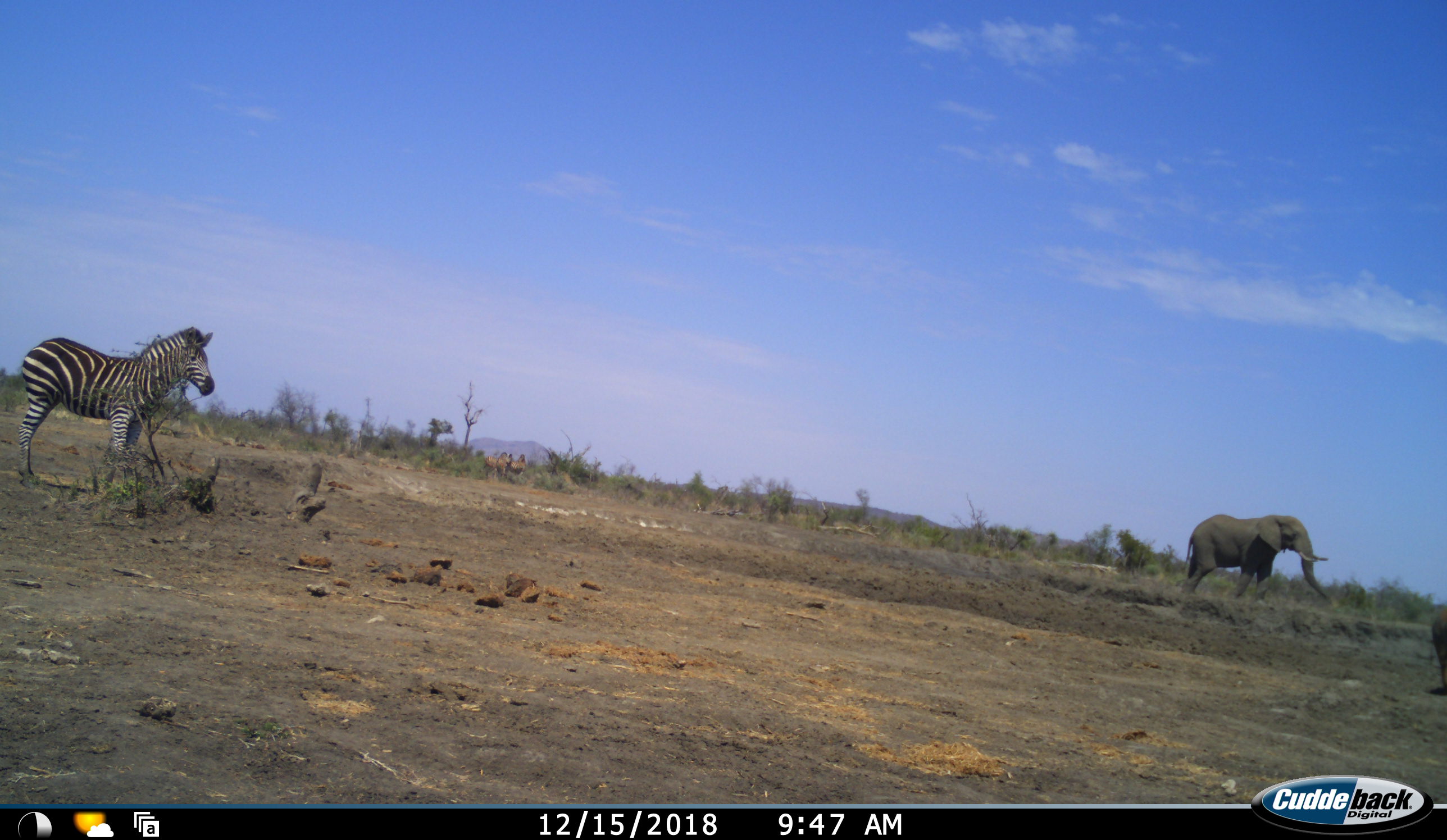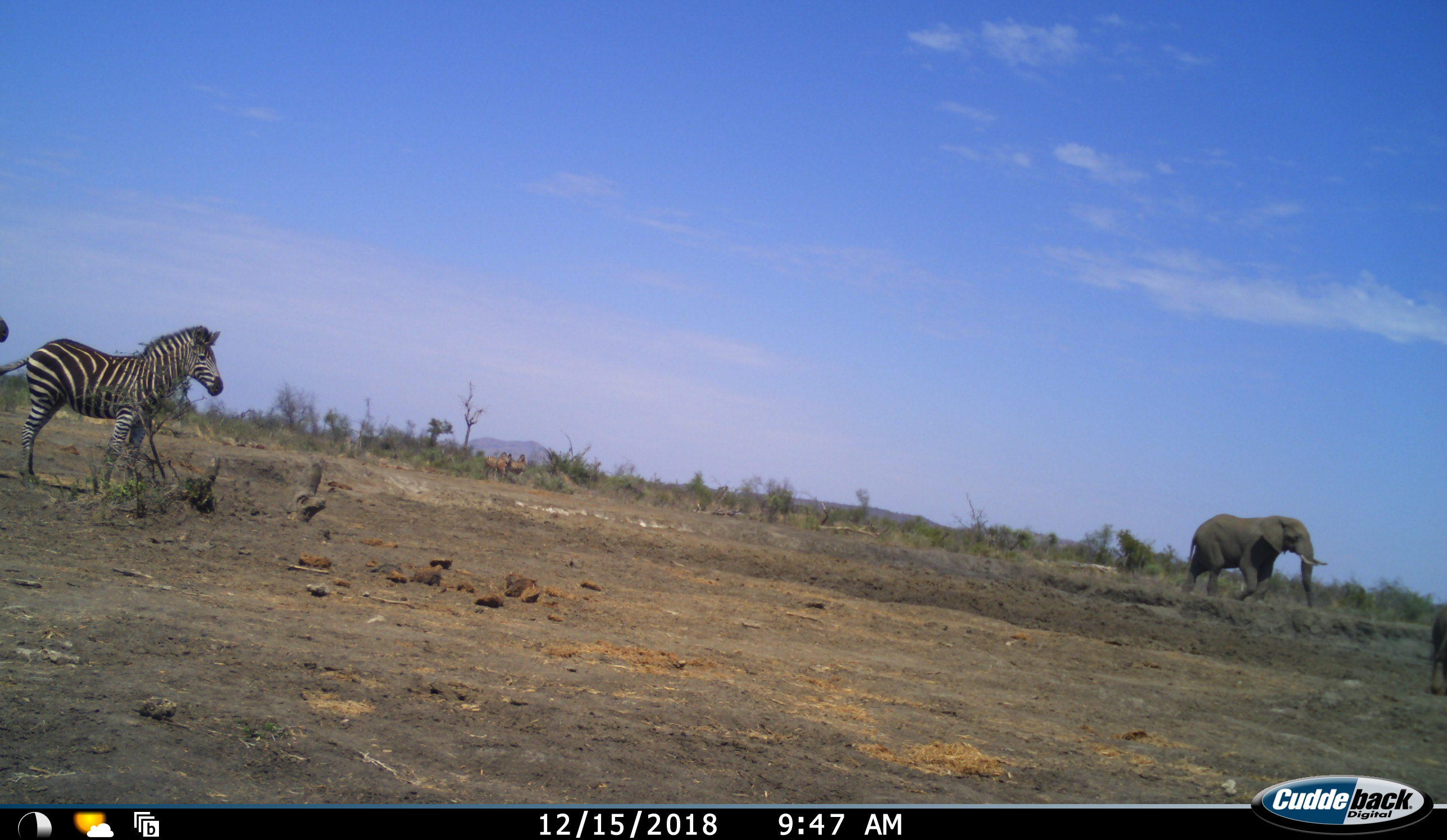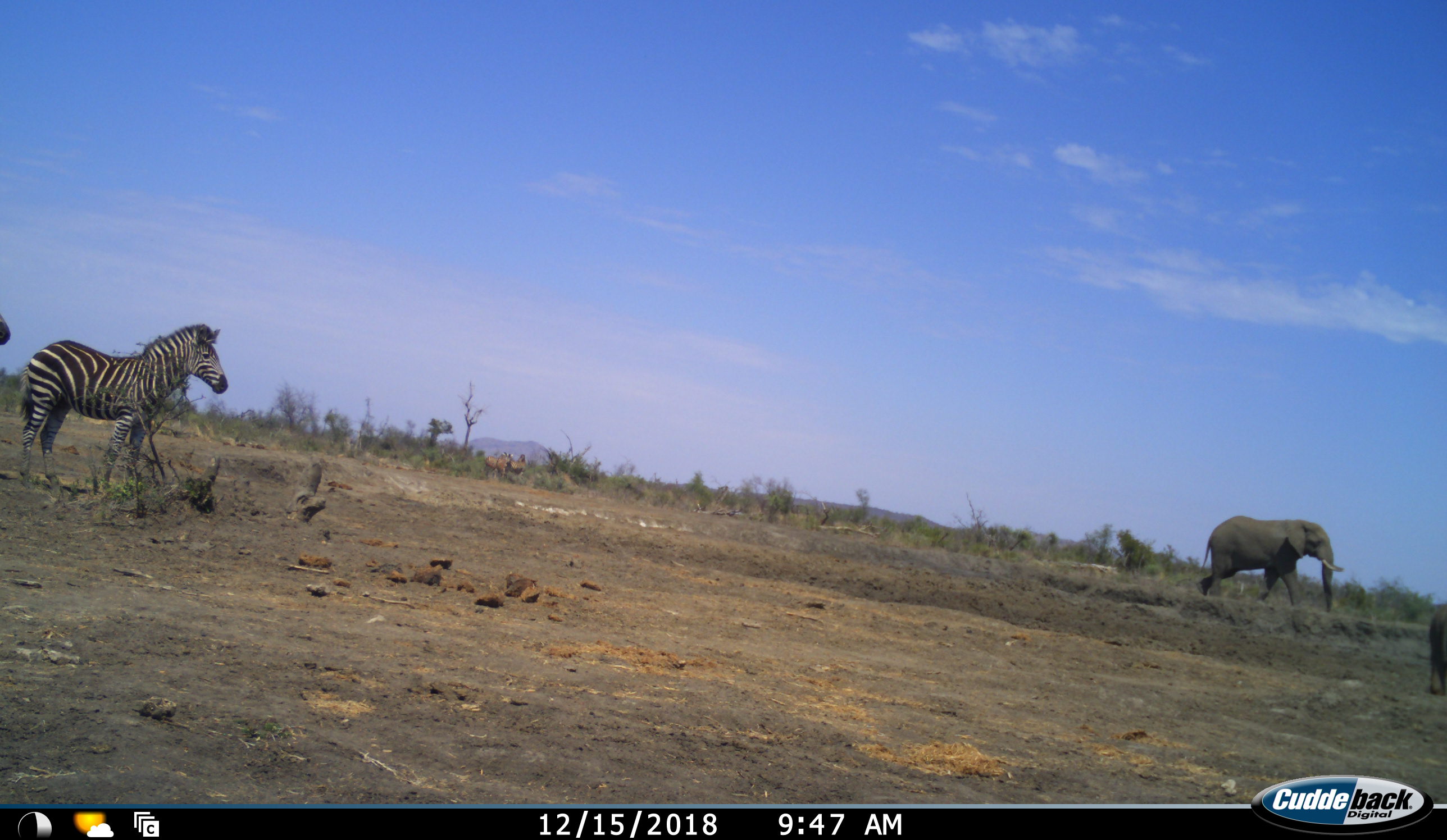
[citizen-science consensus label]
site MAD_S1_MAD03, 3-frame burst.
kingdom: Animalia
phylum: Chordata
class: Mammalia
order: Proboscidea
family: Elephantidae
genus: Loxodonta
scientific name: Loxodonta africana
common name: african bush elephant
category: elephant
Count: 1.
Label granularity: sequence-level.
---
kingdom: Animalia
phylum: Chordata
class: Mammalia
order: Perissodactyla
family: Equidae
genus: Equus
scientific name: Equus quagga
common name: plains zebra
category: zebraplains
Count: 2.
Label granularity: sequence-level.